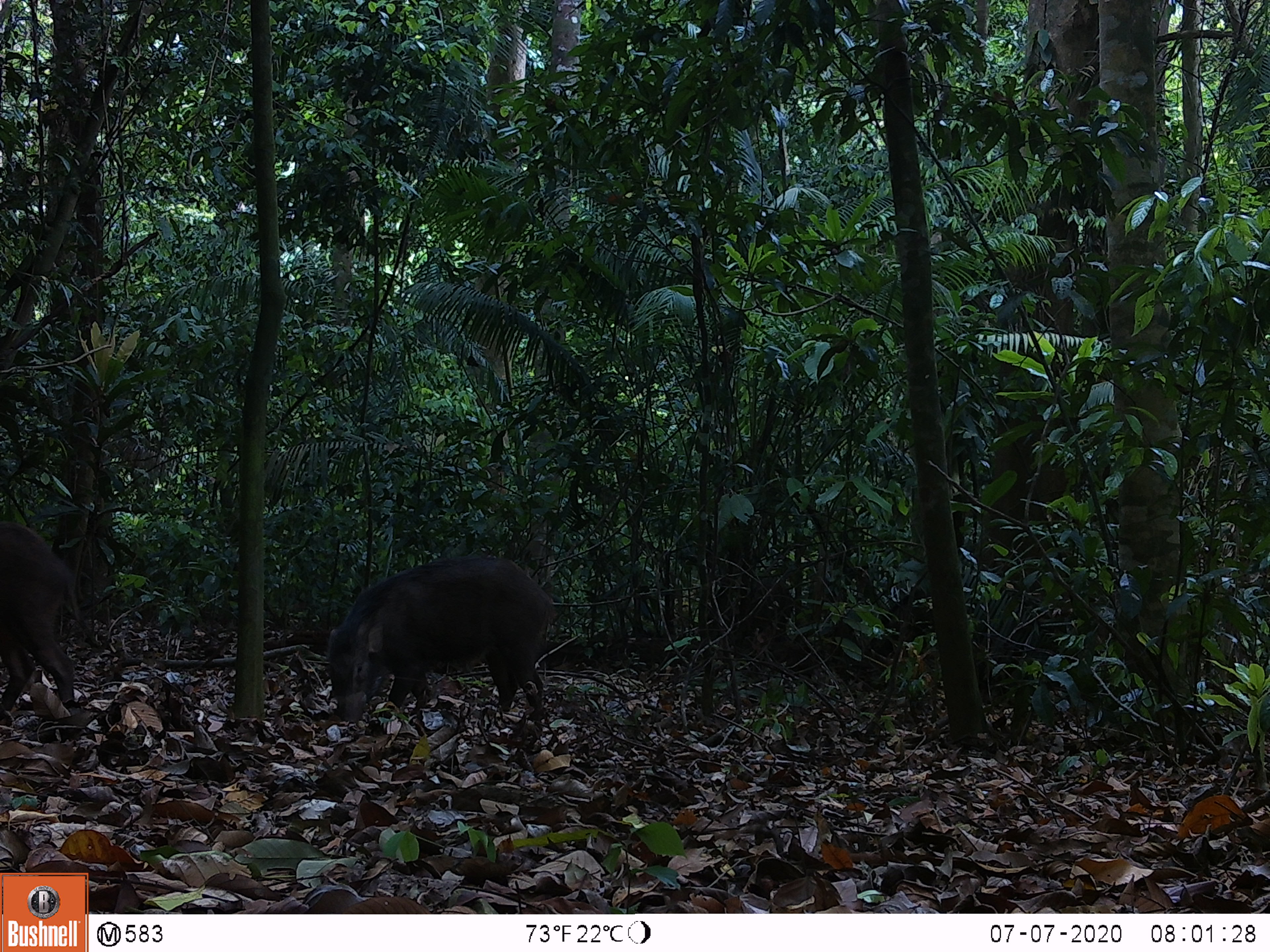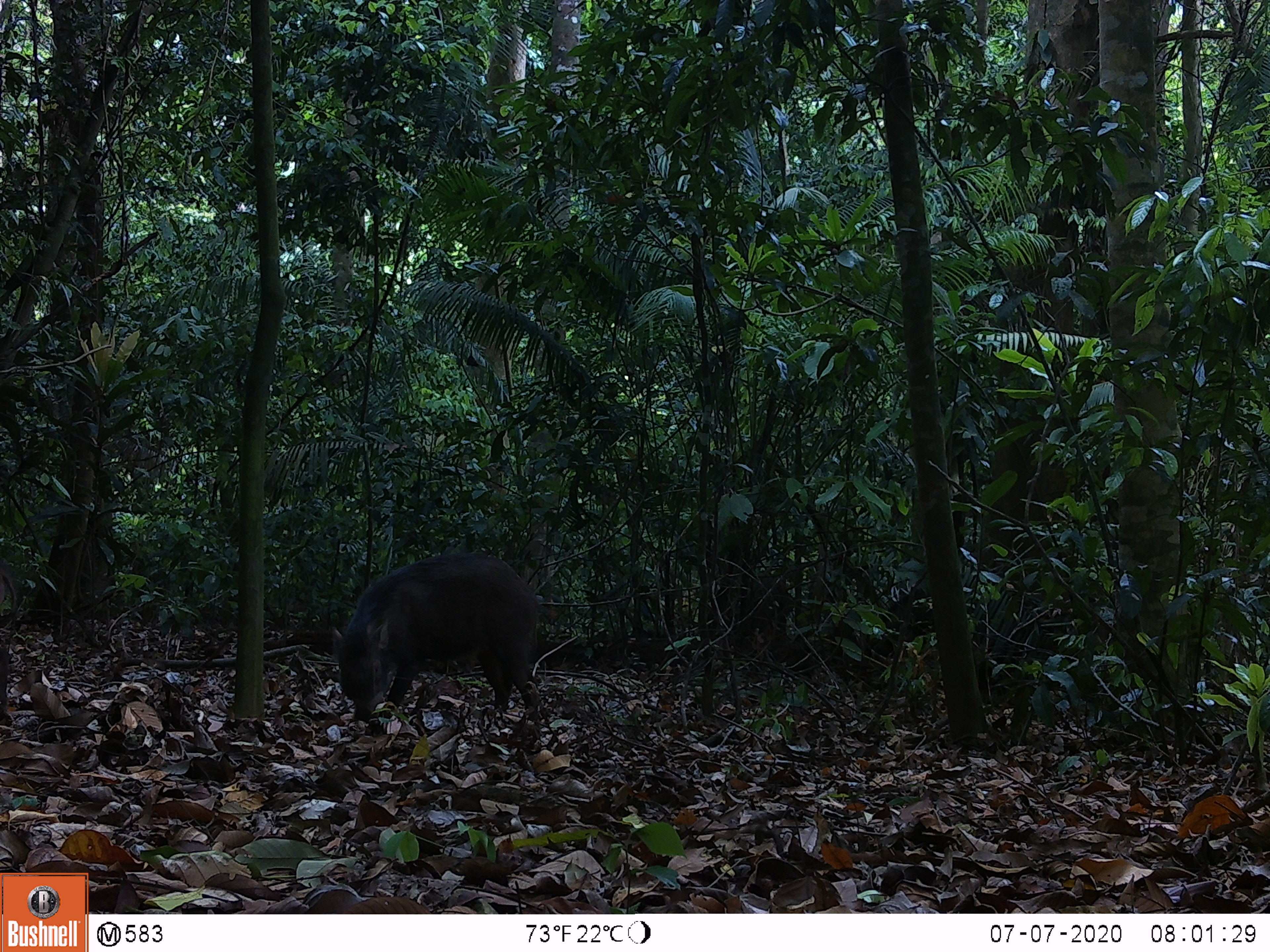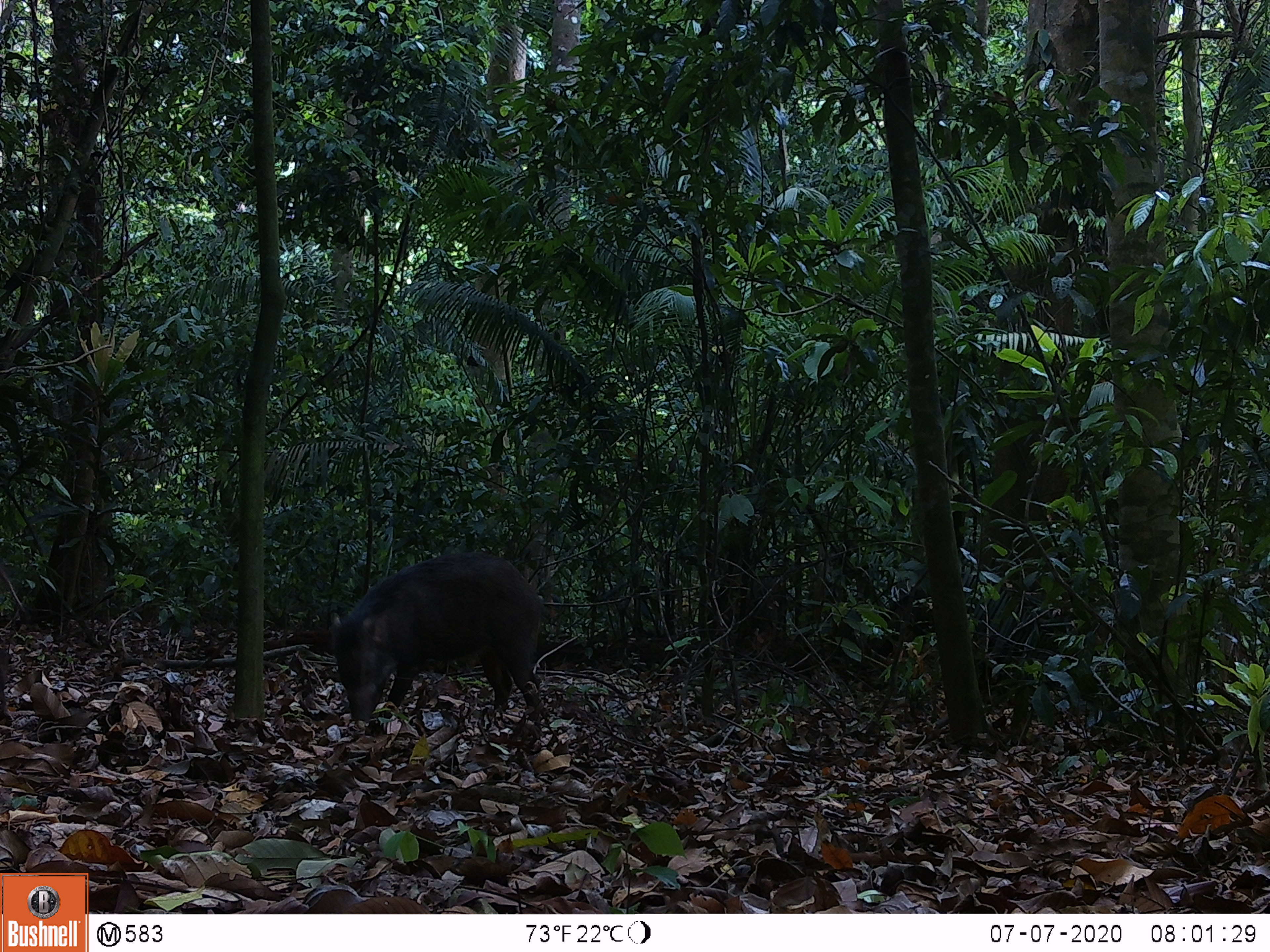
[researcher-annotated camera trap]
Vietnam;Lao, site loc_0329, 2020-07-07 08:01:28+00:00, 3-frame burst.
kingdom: Animalia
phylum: Chordata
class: Mammalia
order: Artiodactyla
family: Suidae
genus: Sus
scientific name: Sus scrofa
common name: eurasian wild pig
Eurasian wild pig (Sus scrofa). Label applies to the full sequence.